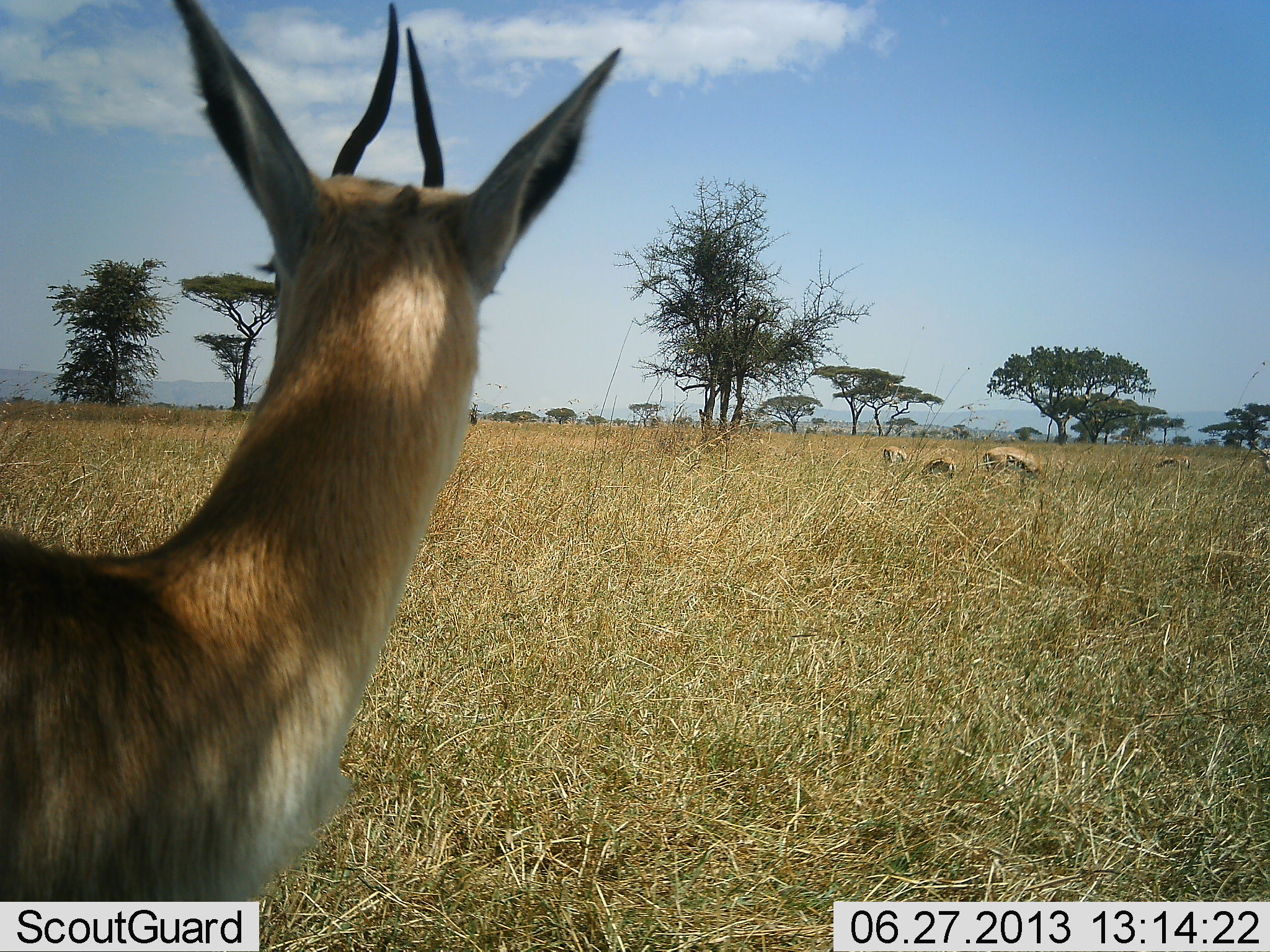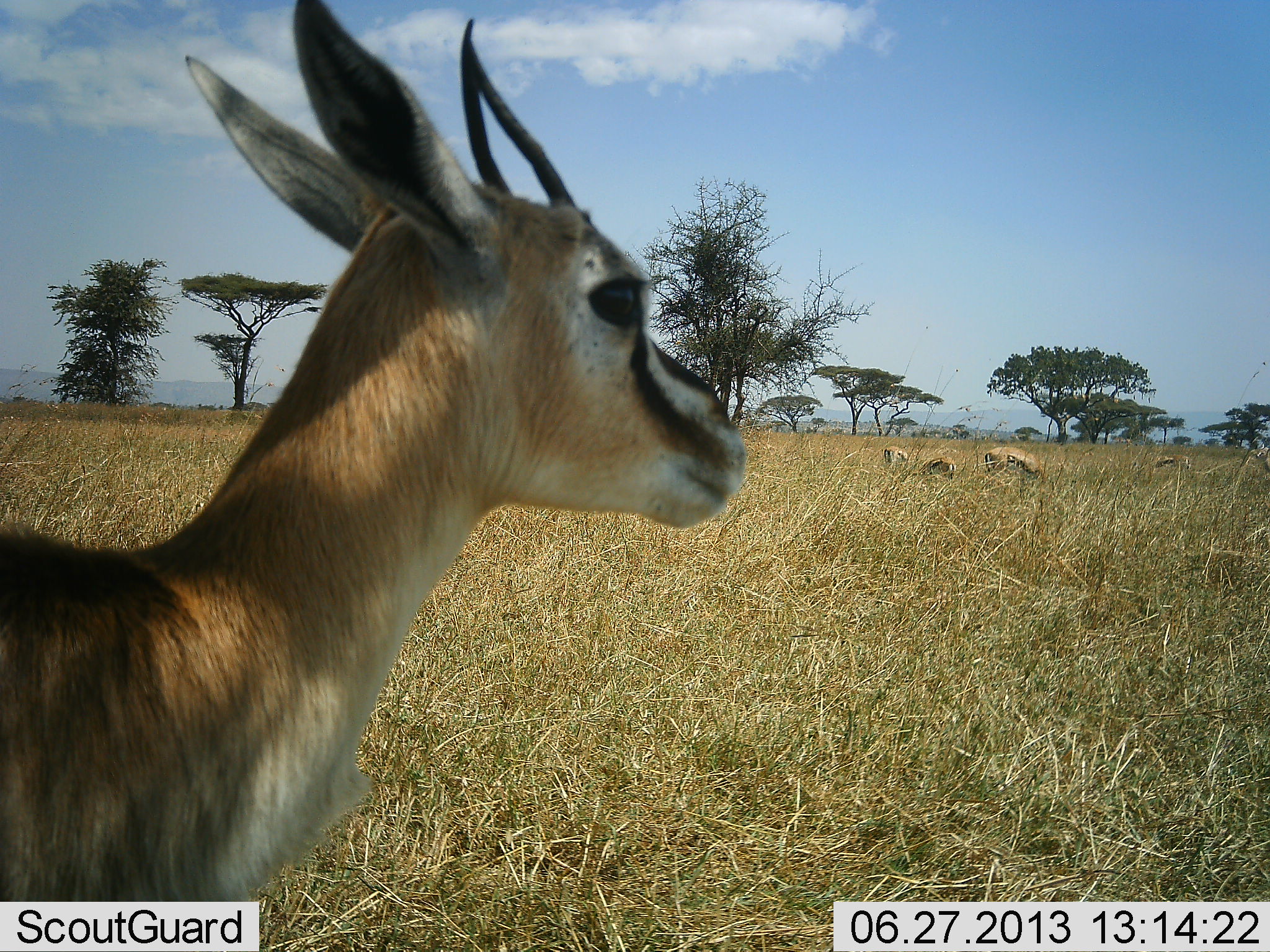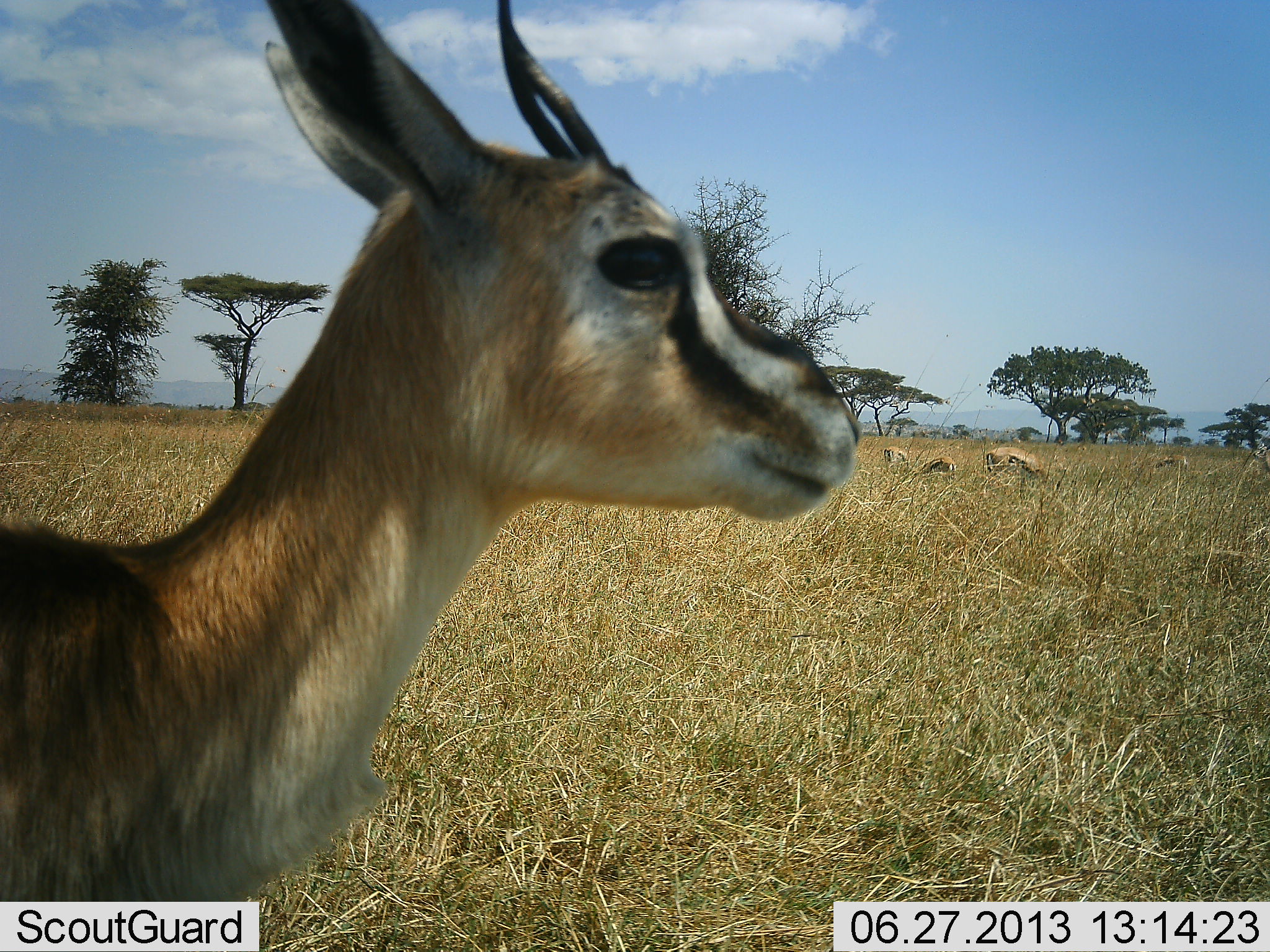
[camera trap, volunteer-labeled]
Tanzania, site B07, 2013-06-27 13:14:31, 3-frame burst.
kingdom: Animalia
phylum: Chordata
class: Mammalia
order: Artiodactyla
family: Bovidae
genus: Eudorcas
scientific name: Eudorcas thomsonii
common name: thomson's gazelle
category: gazellethomsons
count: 5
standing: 86%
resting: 0%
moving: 7%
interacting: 0%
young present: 0%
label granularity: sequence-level